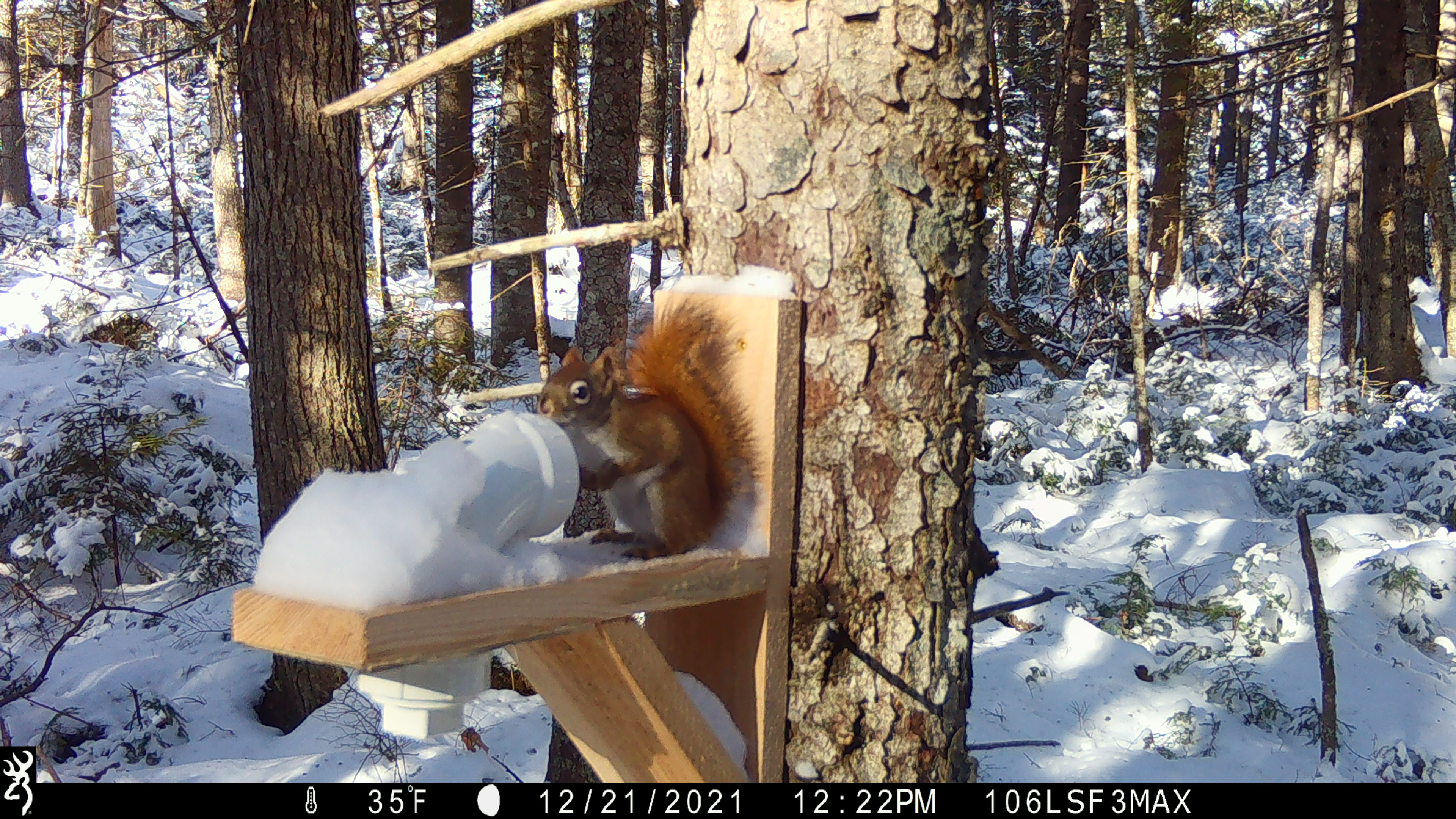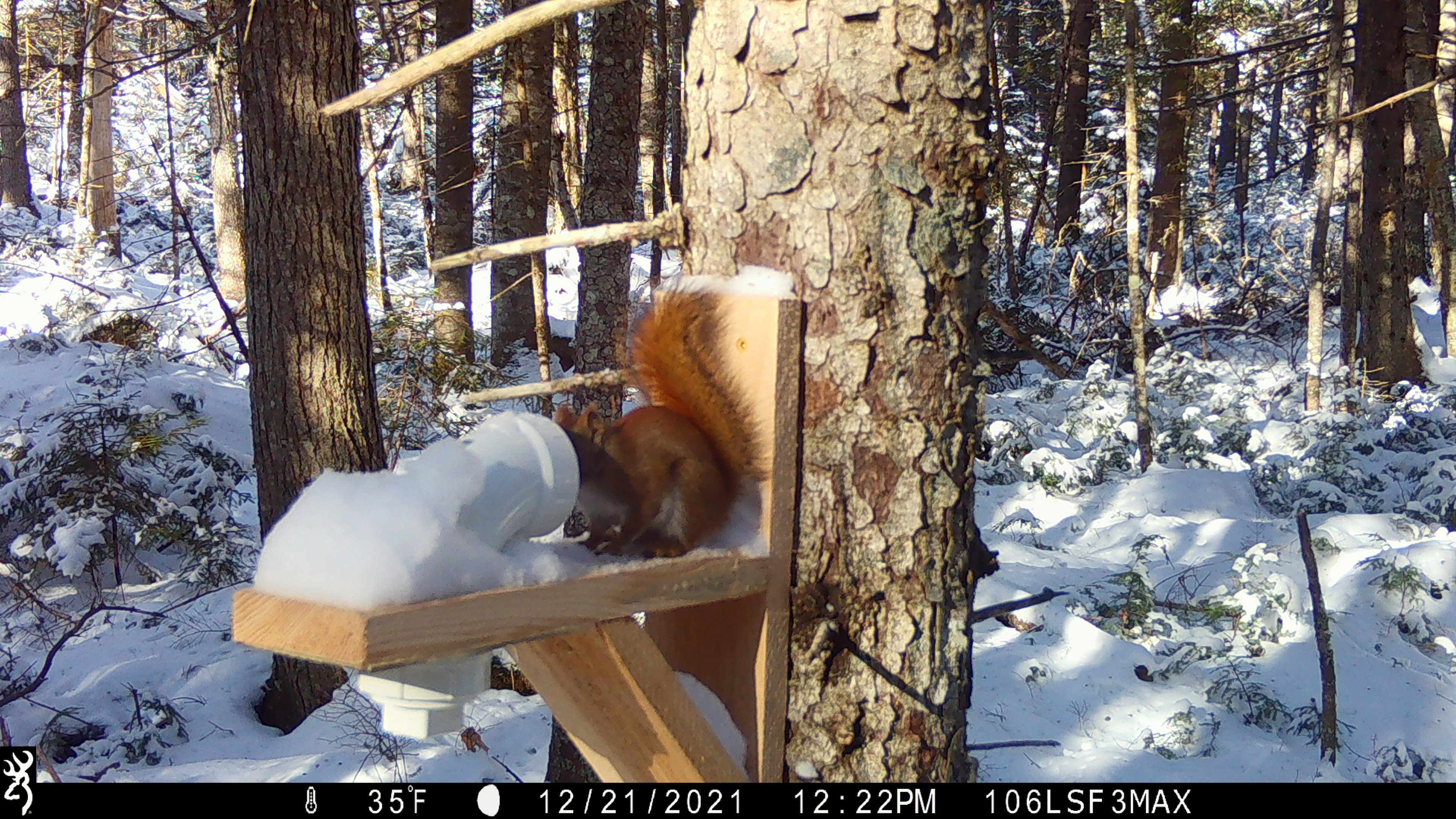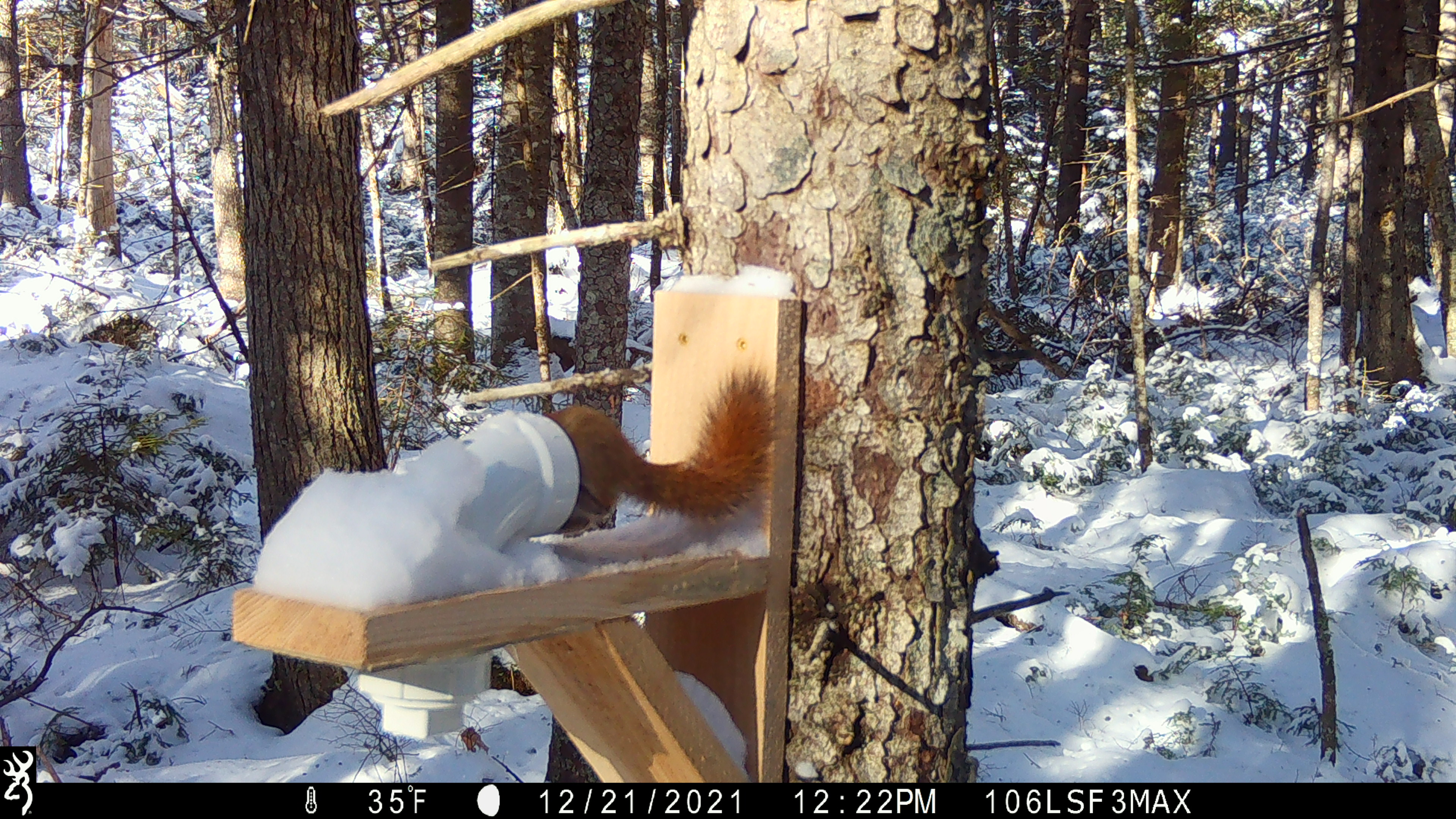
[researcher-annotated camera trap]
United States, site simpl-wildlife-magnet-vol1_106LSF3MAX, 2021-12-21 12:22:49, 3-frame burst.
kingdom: Animalia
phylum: Chordata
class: Mammalia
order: Rodentia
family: Sciuridae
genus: Tamiasciurus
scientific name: Tamiasciurus hudsonicus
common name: red squirrel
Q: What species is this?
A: Red squirrel (Tamiasciurus hudsonicus).